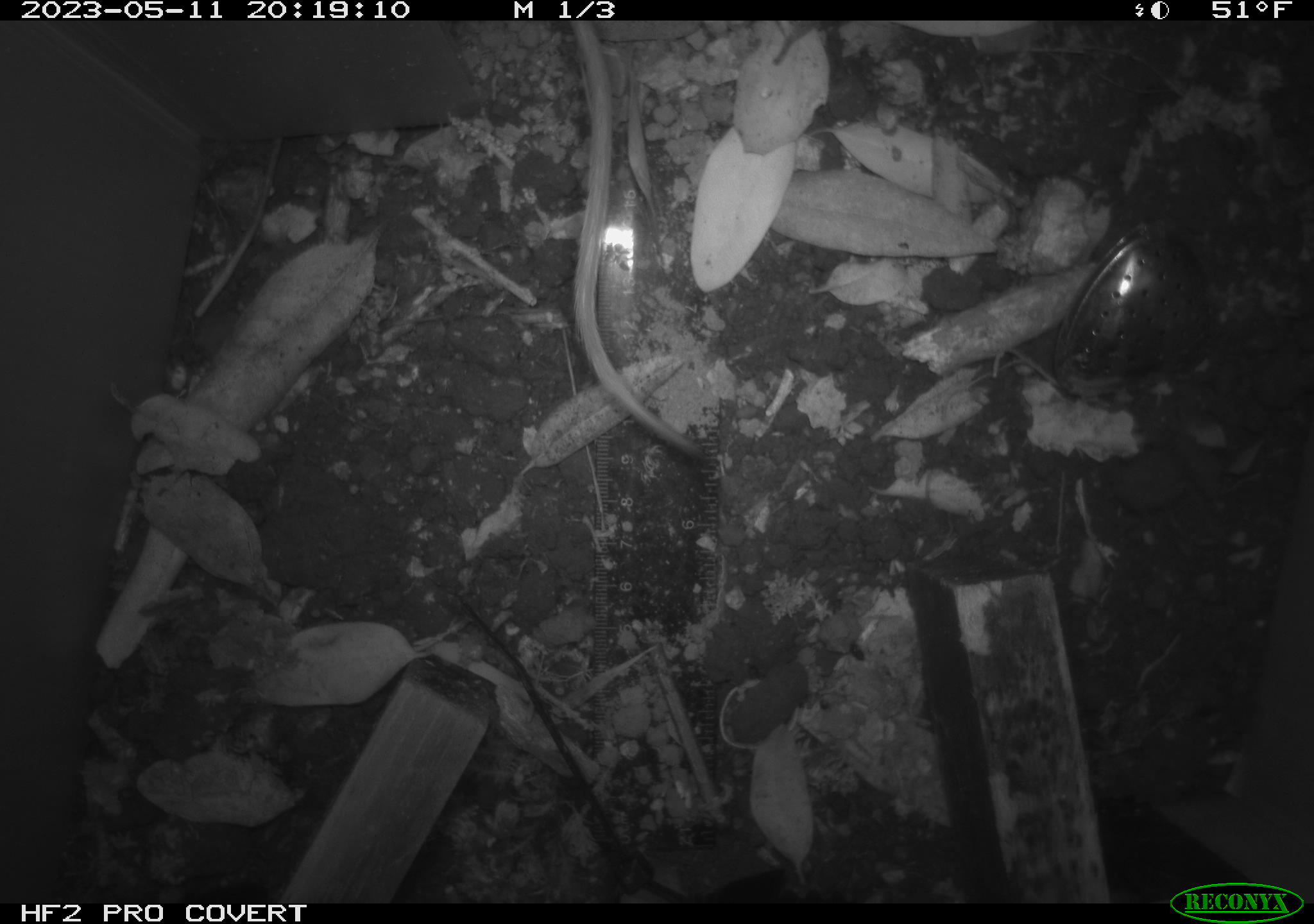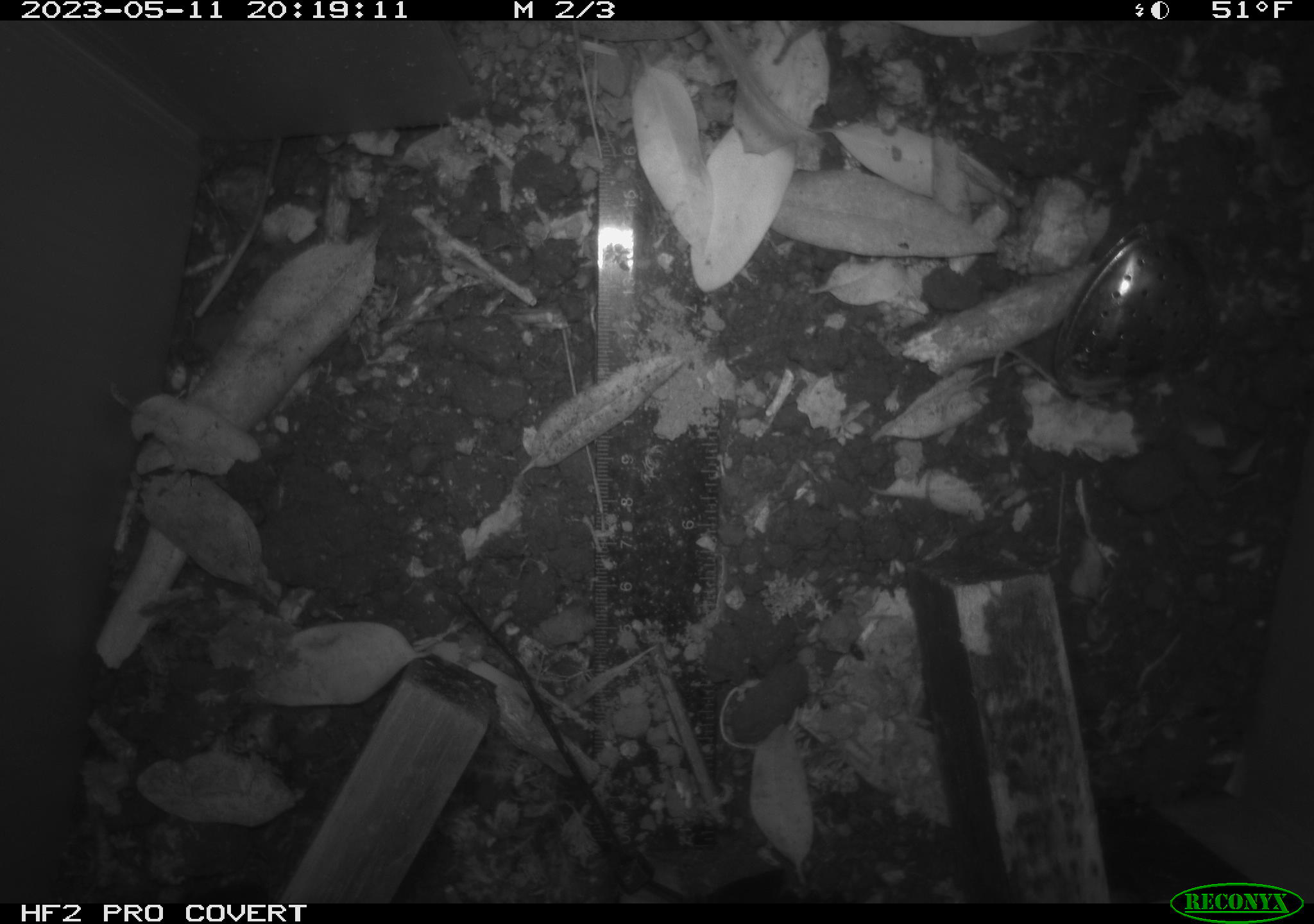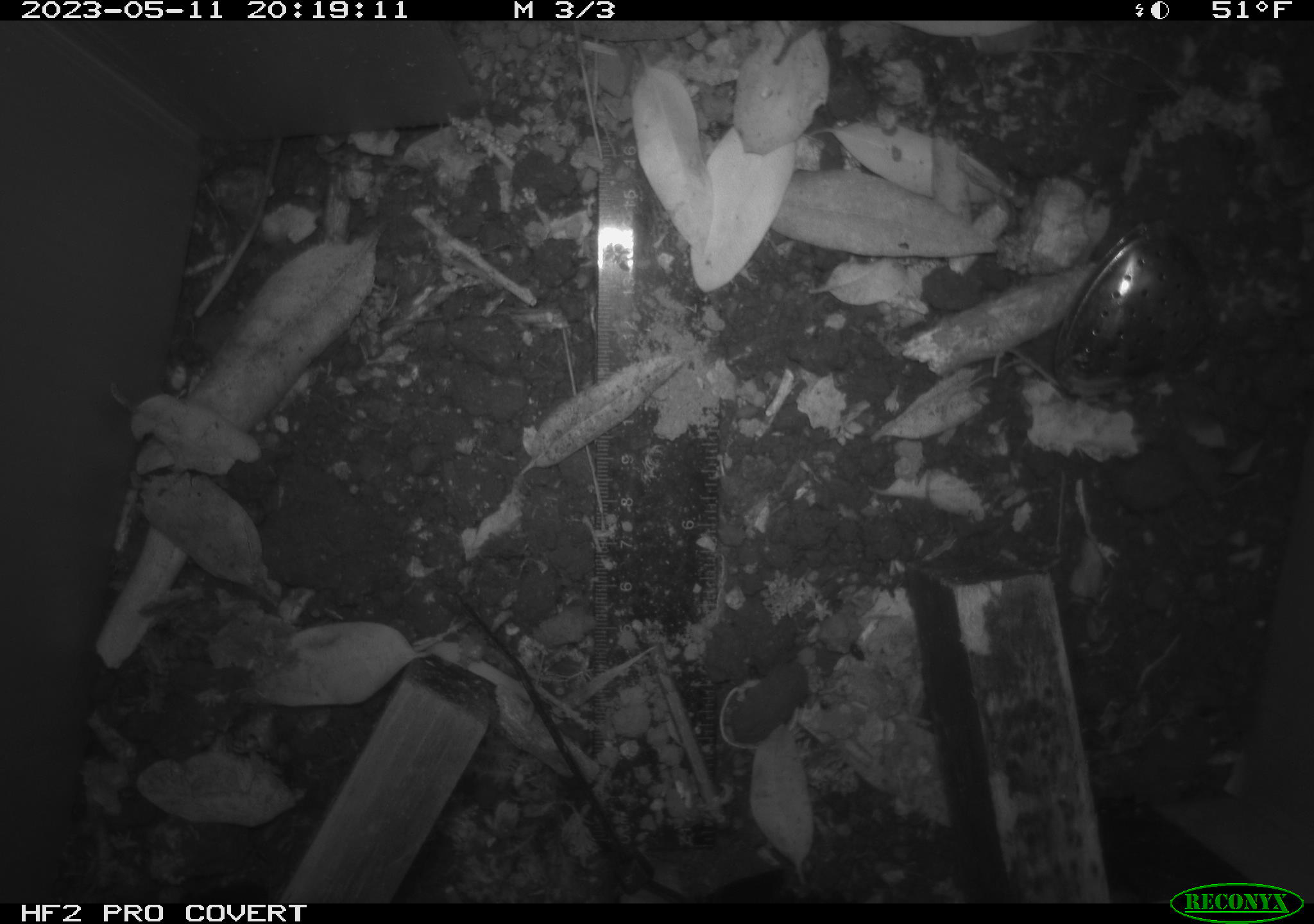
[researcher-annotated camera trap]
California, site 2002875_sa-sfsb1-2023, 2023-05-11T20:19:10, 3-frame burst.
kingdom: Animalia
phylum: Chordata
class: Mammalia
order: Rodentia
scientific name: Rodentia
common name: mouse species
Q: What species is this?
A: Mouse species (Rodentia).